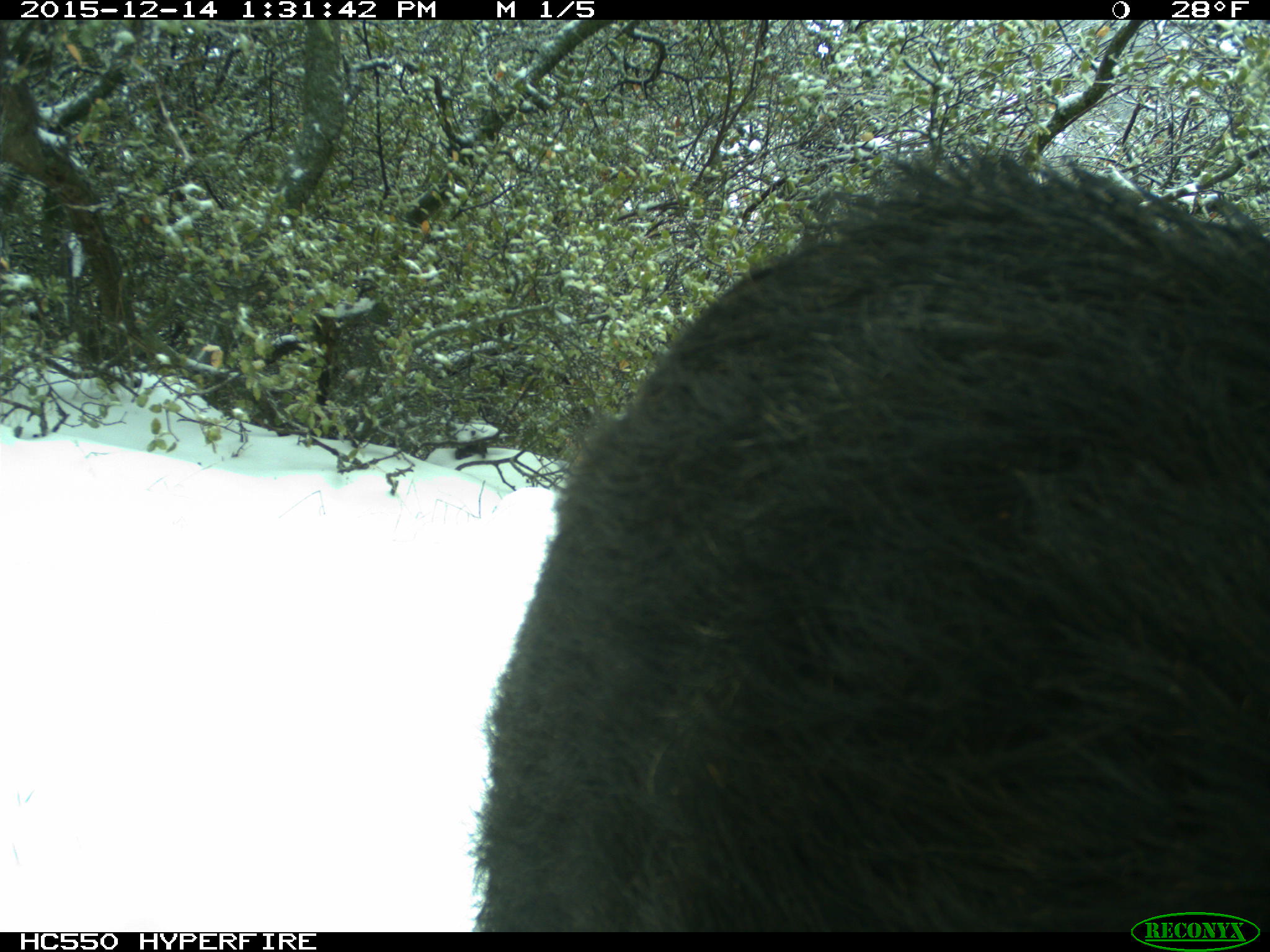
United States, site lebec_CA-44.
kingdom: Animalia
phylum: Chordata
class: Mammalia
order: Artiodactyla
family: Suidae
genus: Sus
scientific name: Sus scrofa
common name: wild boar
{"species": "Sus scrofa (wild boar)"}